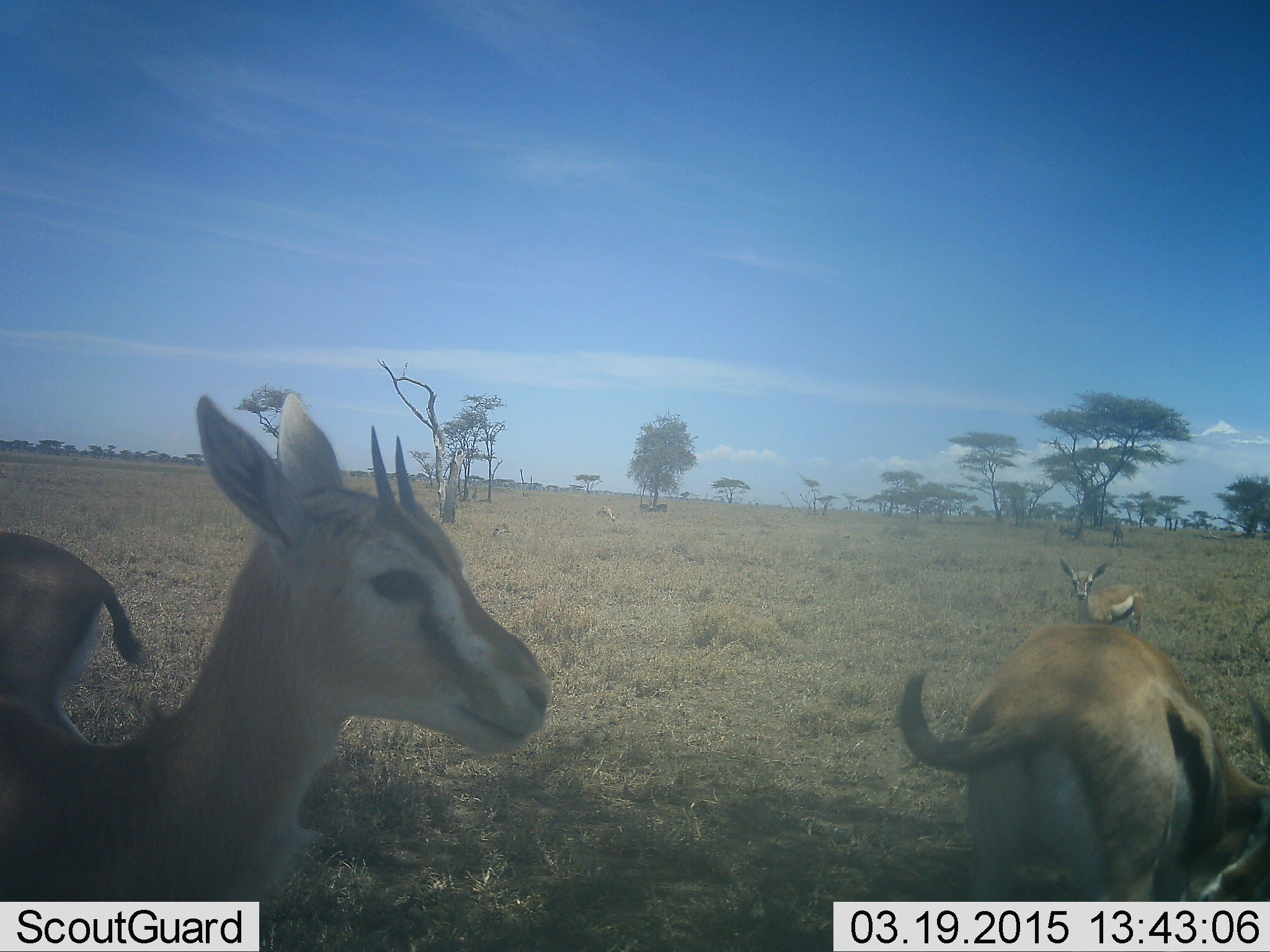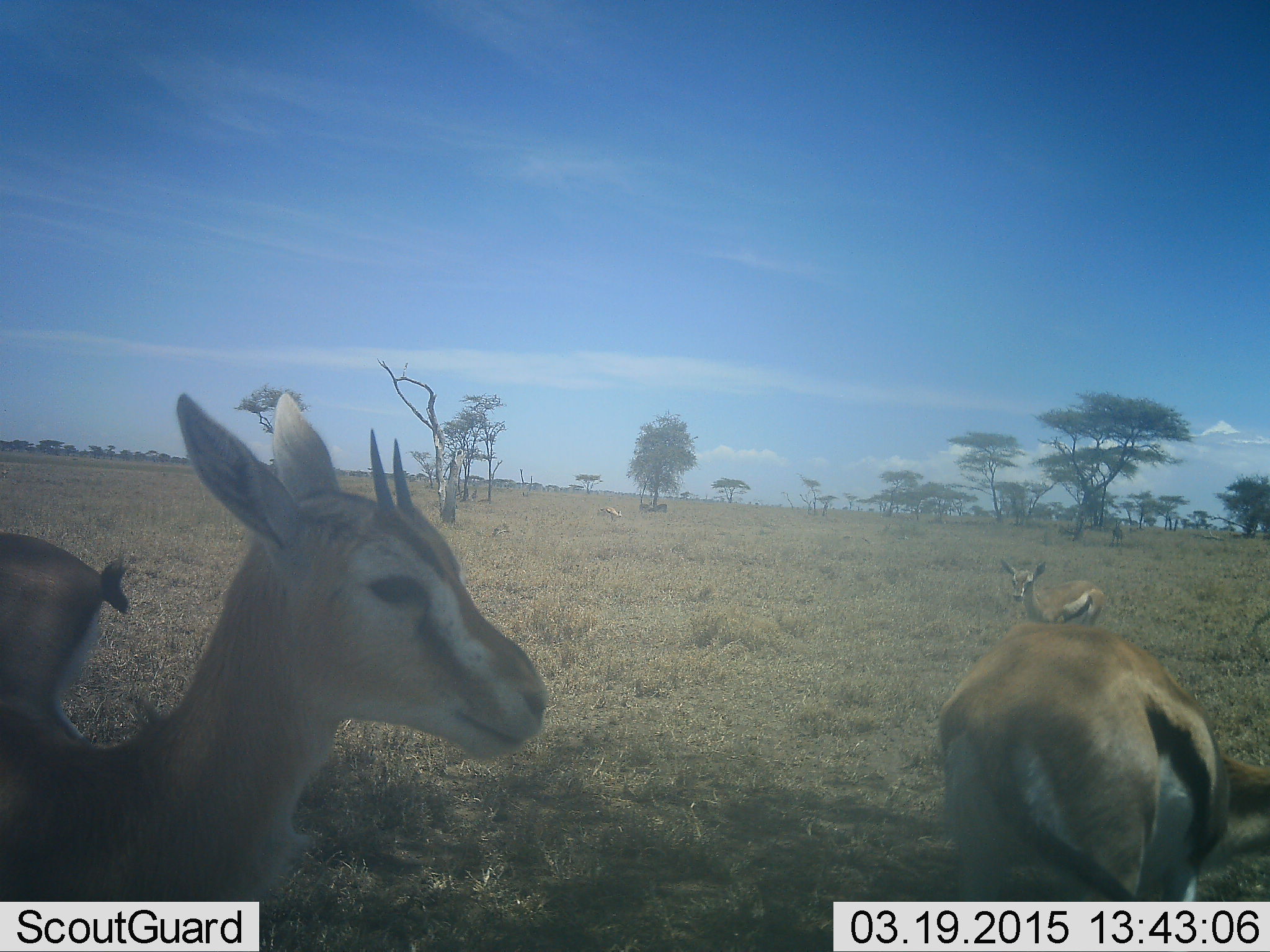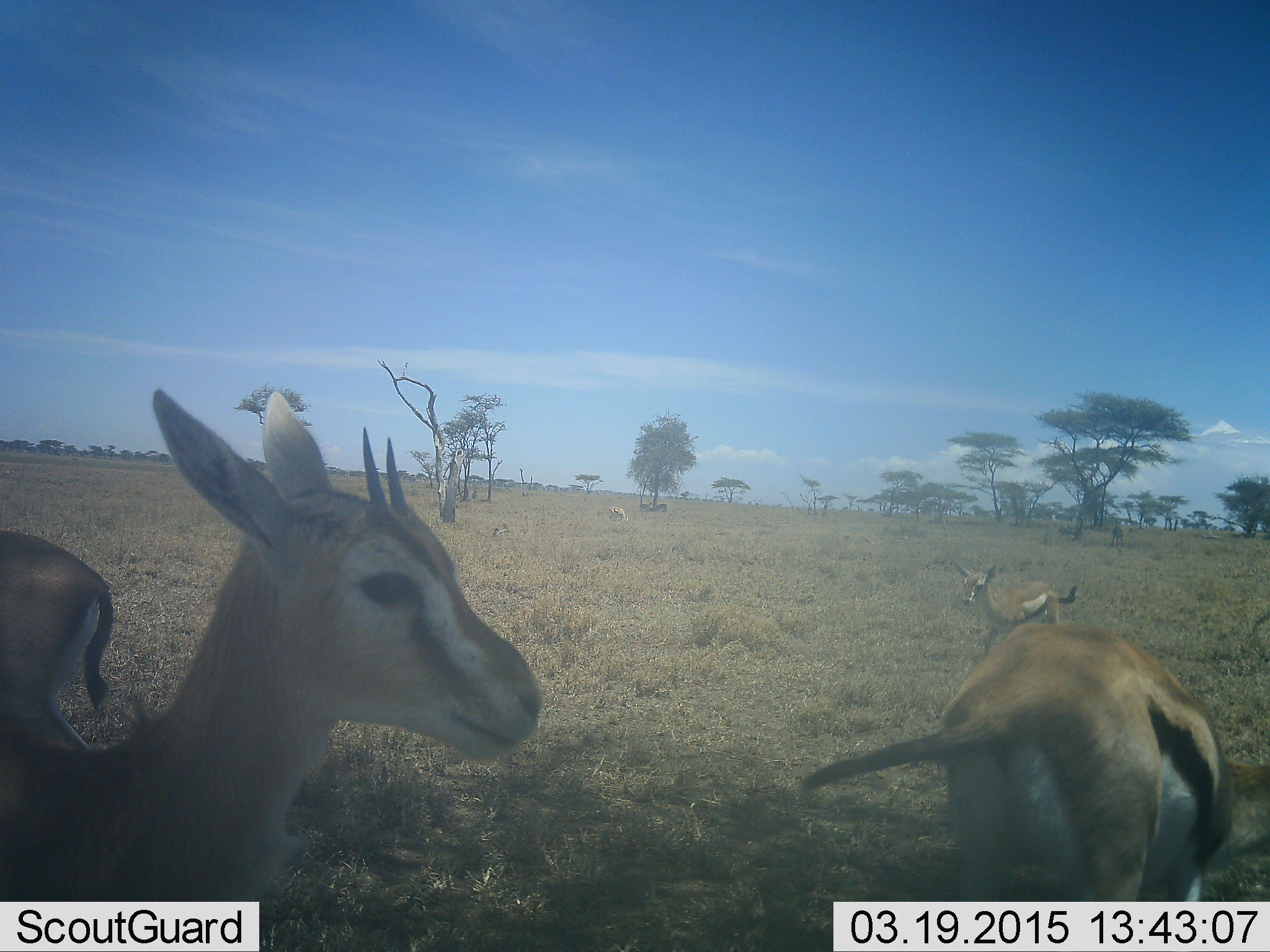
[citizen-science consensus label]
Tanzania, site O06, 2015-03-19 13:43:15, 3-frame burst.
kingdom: Animalia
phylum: Chordata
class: Mammalia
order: Artiodactyla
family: Bovidae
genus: Eudorcas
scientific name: Eudorcas thomsonii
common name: thomson's gazelle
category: gazellethomsons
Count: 5.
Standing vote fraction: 60%.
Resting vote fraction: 10%.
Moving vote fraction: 40%.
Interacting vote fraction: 0%.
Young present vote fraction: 0%.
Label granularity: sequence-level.